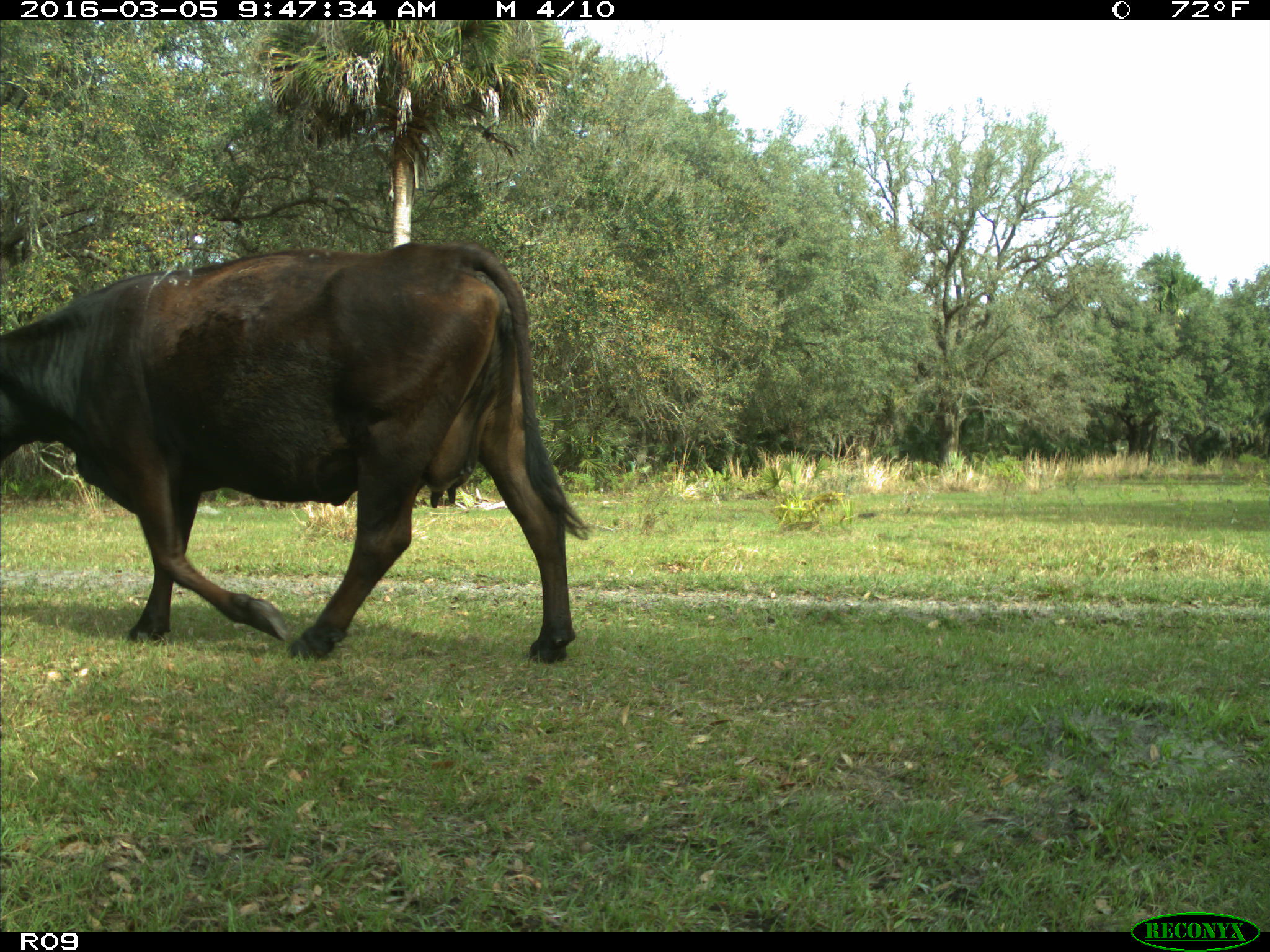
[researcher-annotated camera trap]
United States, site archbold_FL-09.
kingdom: Animalia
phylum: Chordata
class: Mammalia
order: Artiodactyla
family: Bovidae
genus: Bos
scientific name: Bos taurus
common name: domestic cow